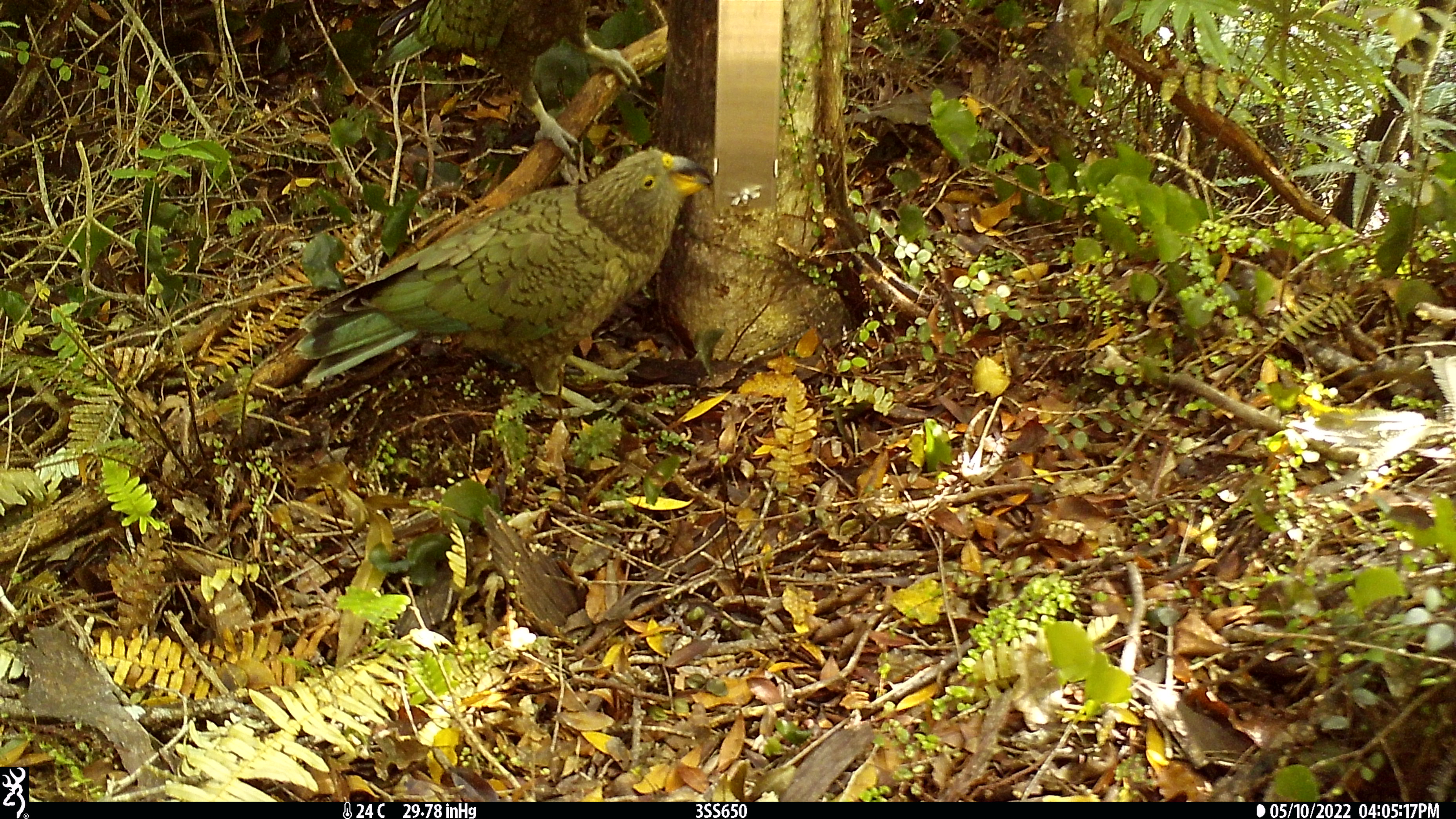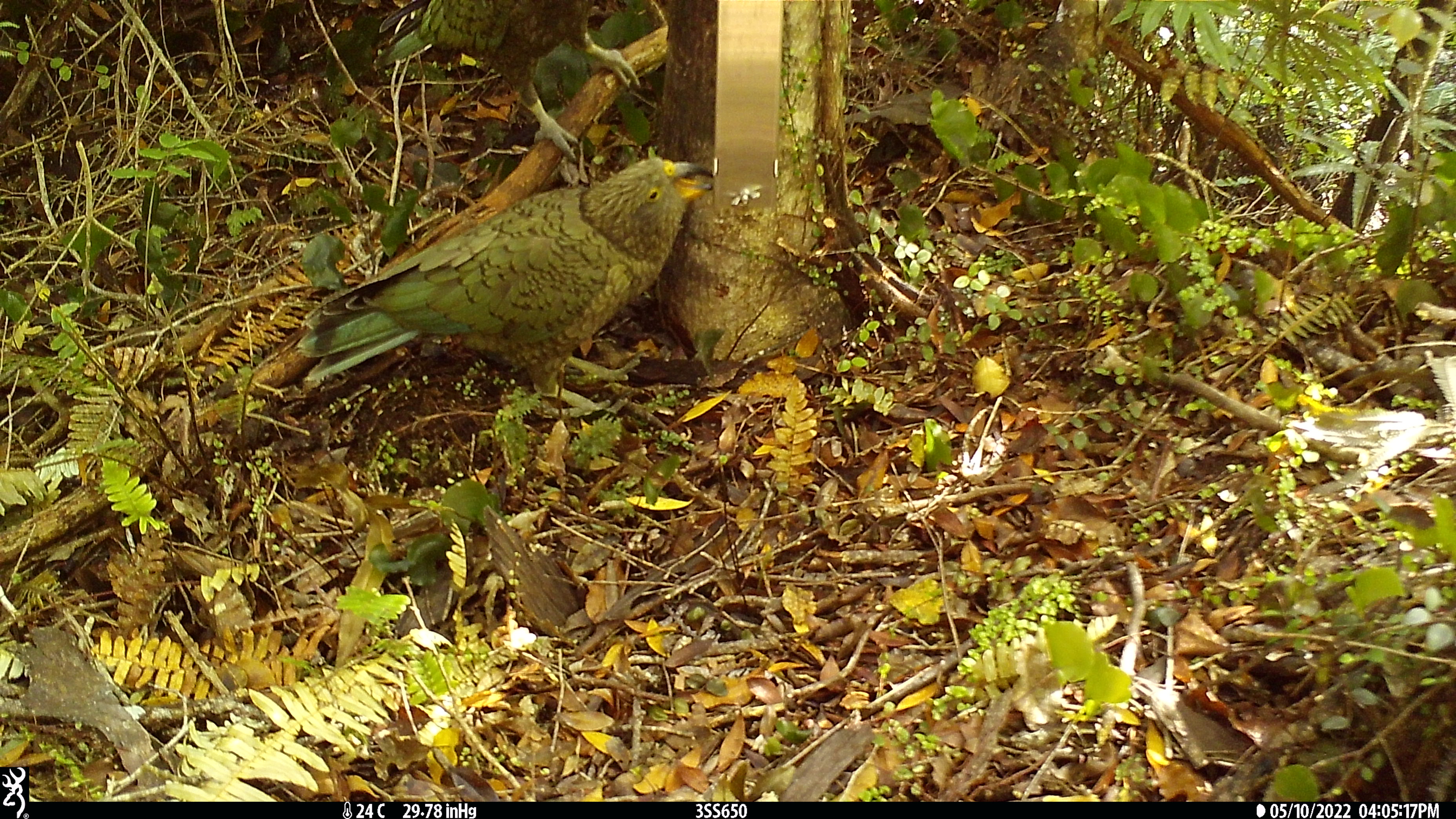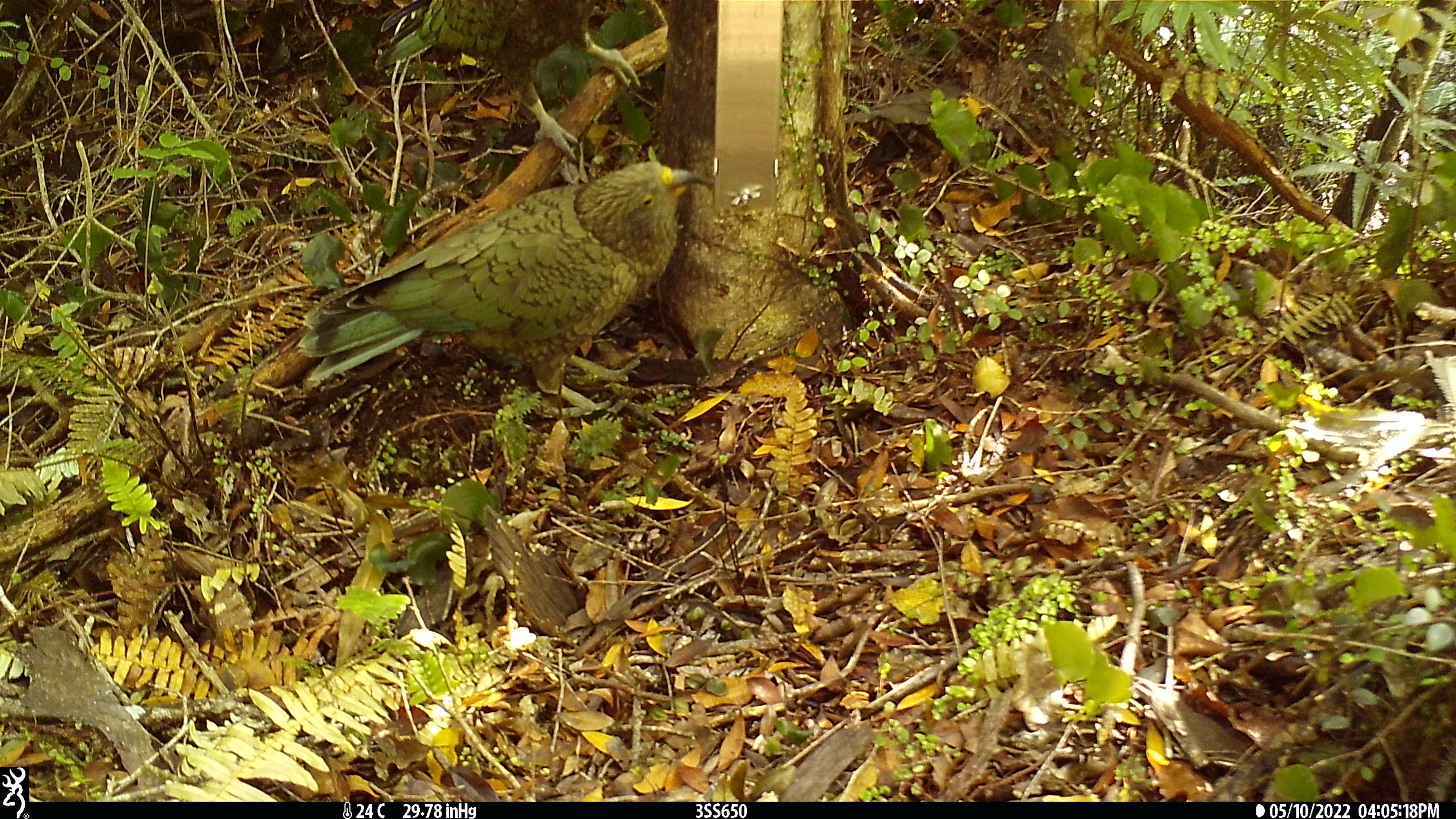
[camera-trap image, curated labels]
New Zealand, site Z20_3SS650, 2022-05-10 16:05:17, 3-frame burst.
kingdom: Animalia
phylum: Chordata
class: Aves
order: Psittaciformes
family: Strigopidae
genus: Nestor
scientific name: Nestor notabilis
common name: kea